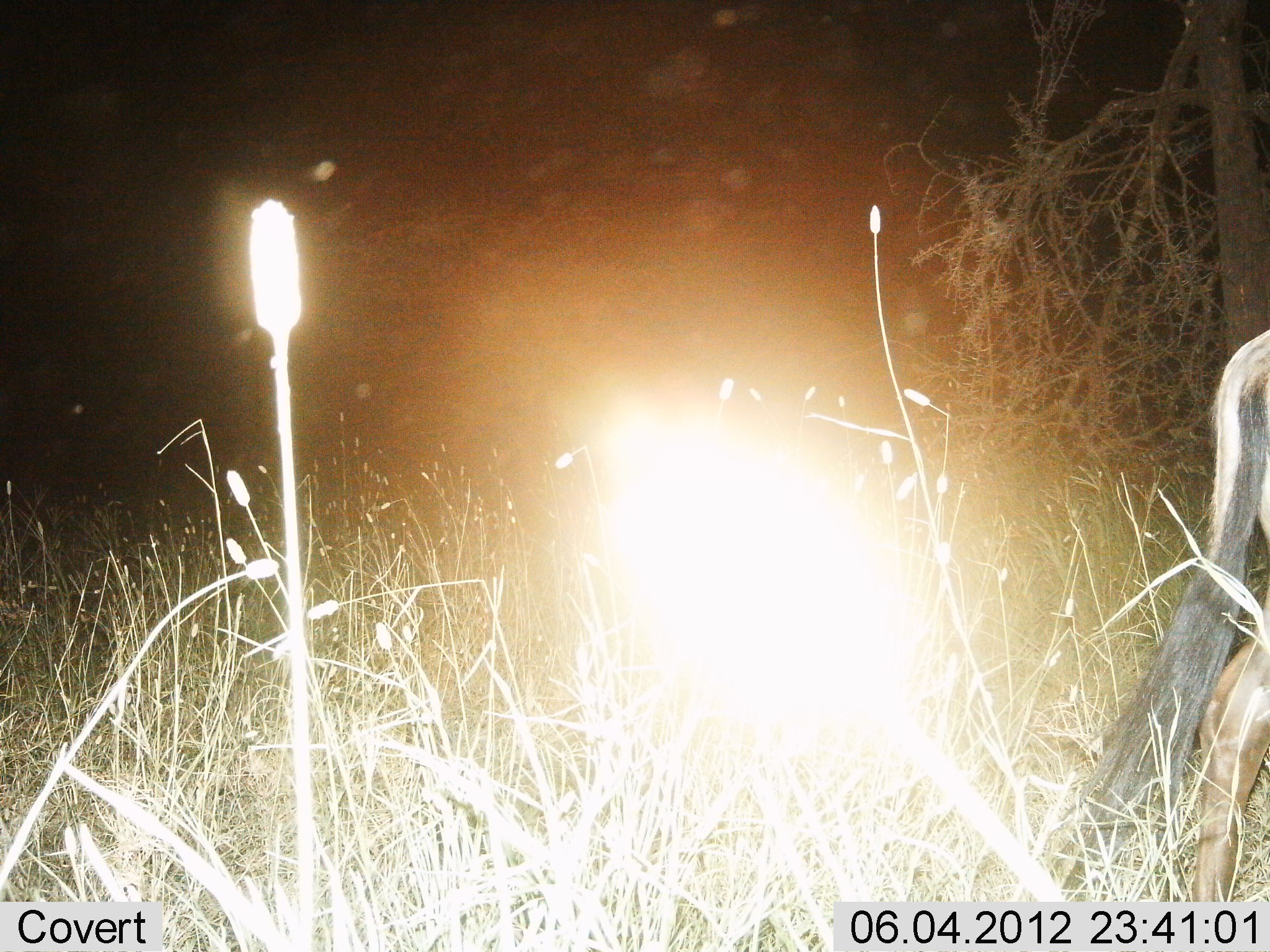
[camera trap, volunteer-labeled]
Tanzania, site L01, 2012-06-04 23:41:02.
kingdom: Animalia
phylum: Chordata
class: Mammalia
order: Artiodactyla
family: Bovidae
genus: Connochaetes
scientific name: Connochaetes taurinus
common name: blue wildebeest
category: wildebeest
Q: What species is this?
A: Wildebeest (blue wildebeest) (Connochaetes taurinus).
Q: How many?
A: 1.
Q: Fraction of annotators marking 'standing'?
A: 30%.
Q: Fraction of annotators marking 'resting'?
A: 0%.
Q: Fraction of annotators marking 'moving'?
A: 70%.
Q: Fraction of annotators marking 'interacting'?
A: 0%.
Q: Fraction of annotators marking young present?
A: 0%.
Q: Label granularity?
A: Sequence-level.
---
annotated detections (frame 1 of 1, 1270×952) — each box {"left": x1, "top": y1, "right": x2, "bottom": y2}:
animal: {"left": 1049, "top": 326, "right": 1270, "bottom": 949}